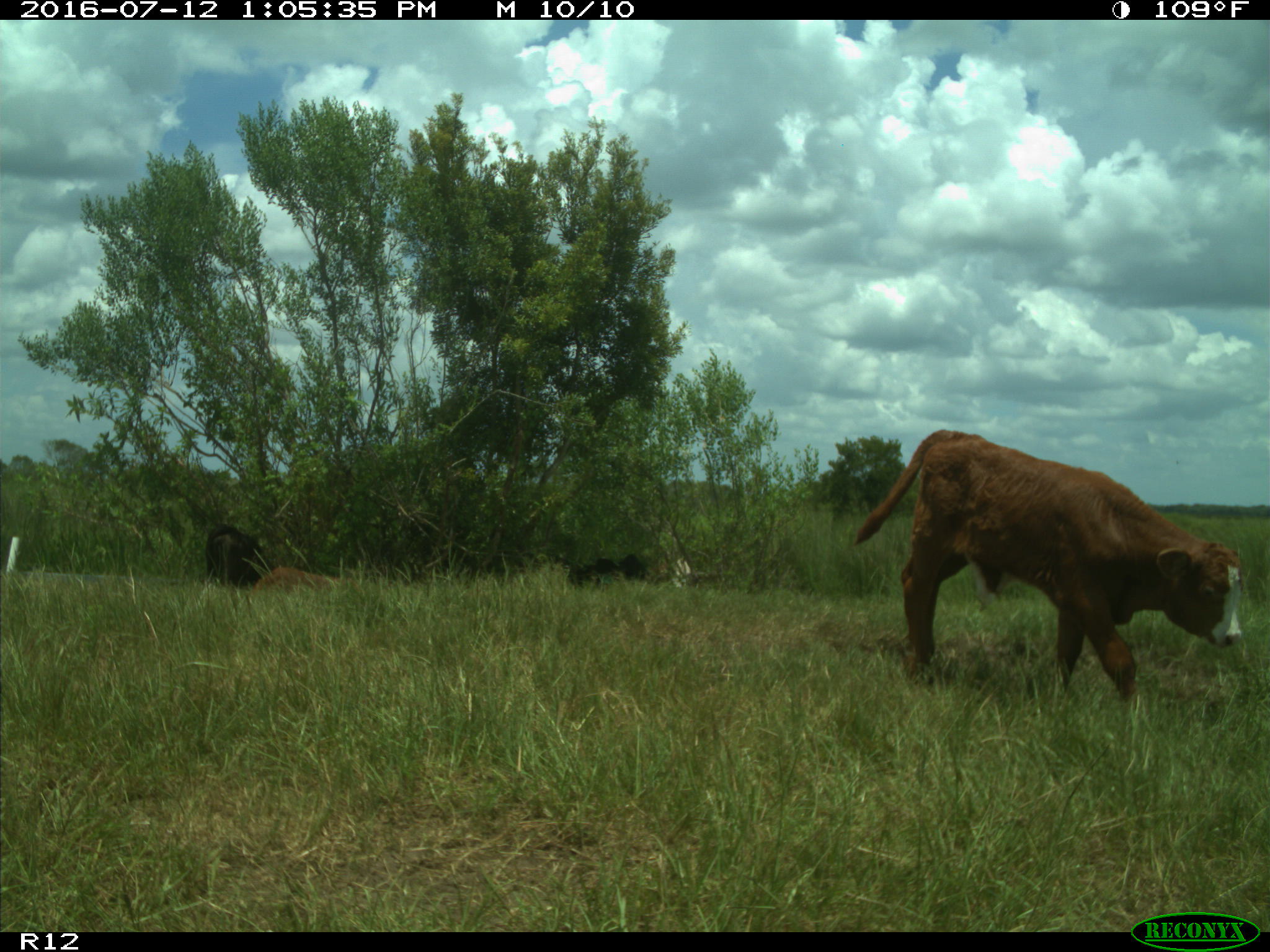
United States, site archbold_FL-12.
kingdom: Animalia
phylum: Chordata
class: Mammalia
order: Artiodactyla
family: Bovidae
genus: Bos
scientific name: Bos taurus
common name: domestic cow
Bos taurus (domestic cow).